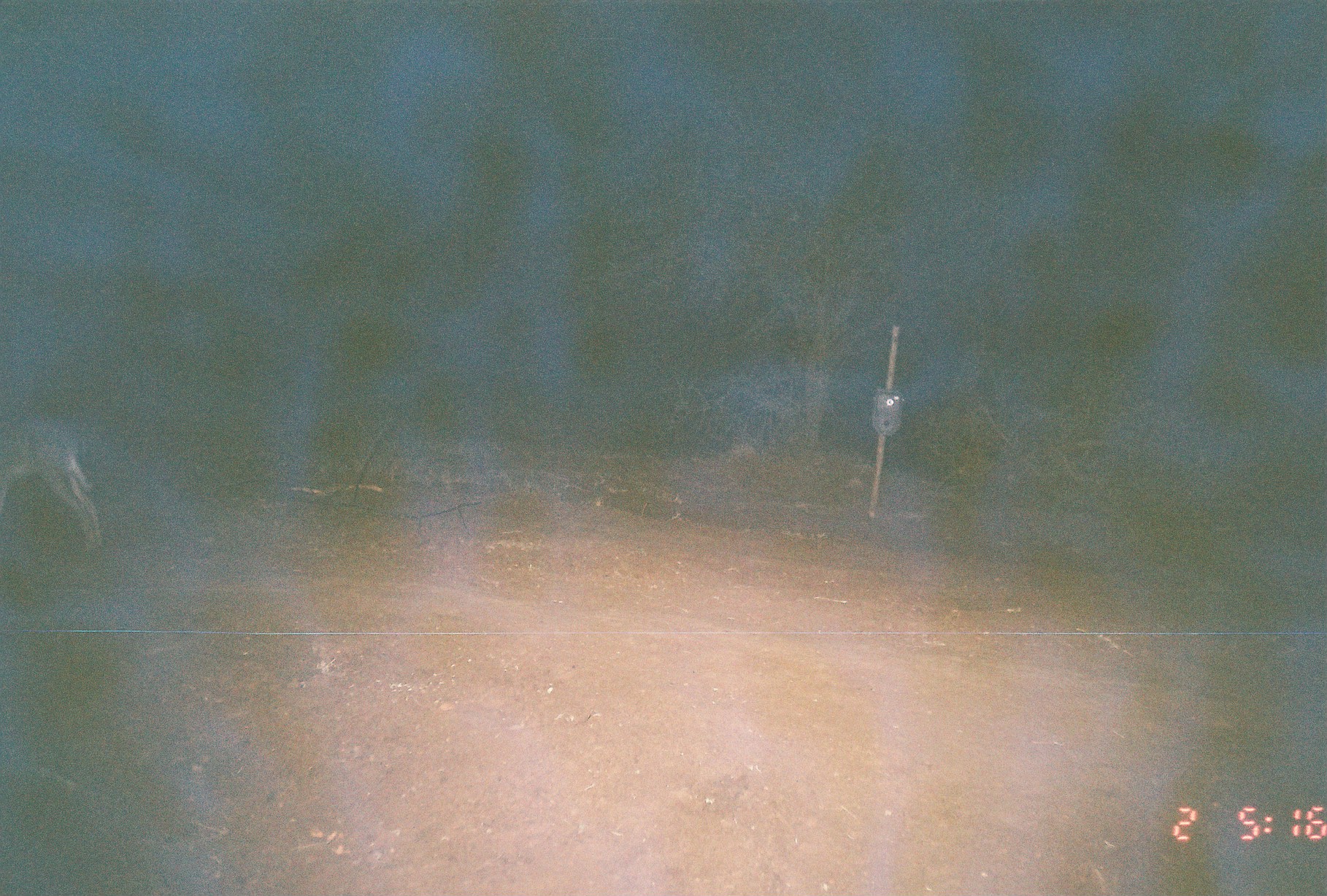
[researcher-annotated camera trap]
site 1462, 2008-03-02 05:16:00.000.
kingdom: Animalia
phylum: Chordata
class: Mammalia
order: Lagomorpha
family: Leporidae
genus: Lepus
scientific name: Lepus saxatilis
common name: scrub hare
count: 1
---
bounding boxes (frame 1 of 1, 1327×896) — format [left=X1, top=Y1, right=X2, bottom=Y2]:
lepus saxatilis: [left=0, top=413, right=102, bottom=553]